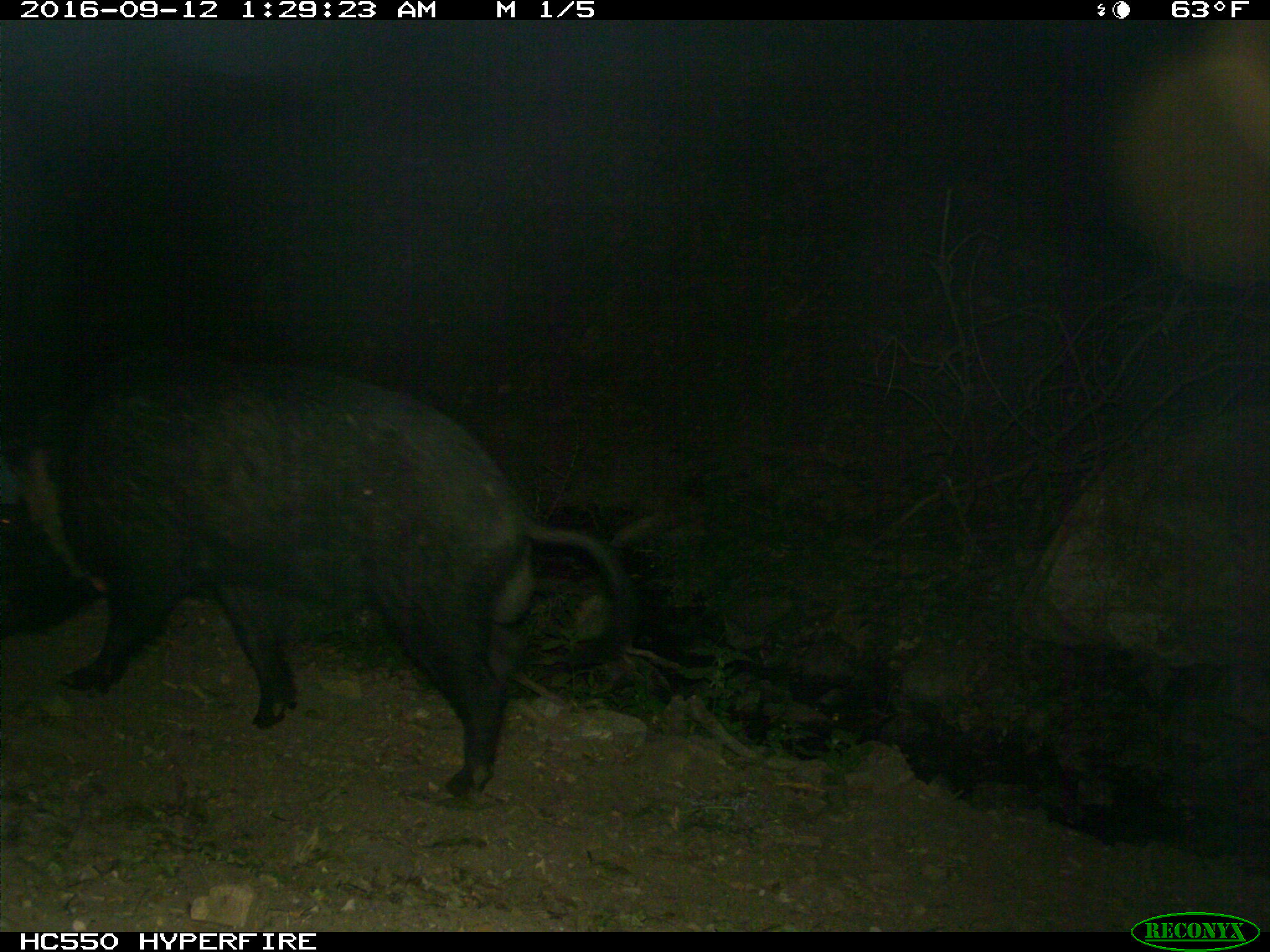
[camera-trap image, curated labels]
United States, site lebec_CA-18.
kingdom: Animalia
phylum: Chordata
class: Mammalia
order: Artiodactyla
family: Suidae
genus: Sus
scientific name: Sus scrofa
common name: wild boar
Sus scrofa (wild boar).